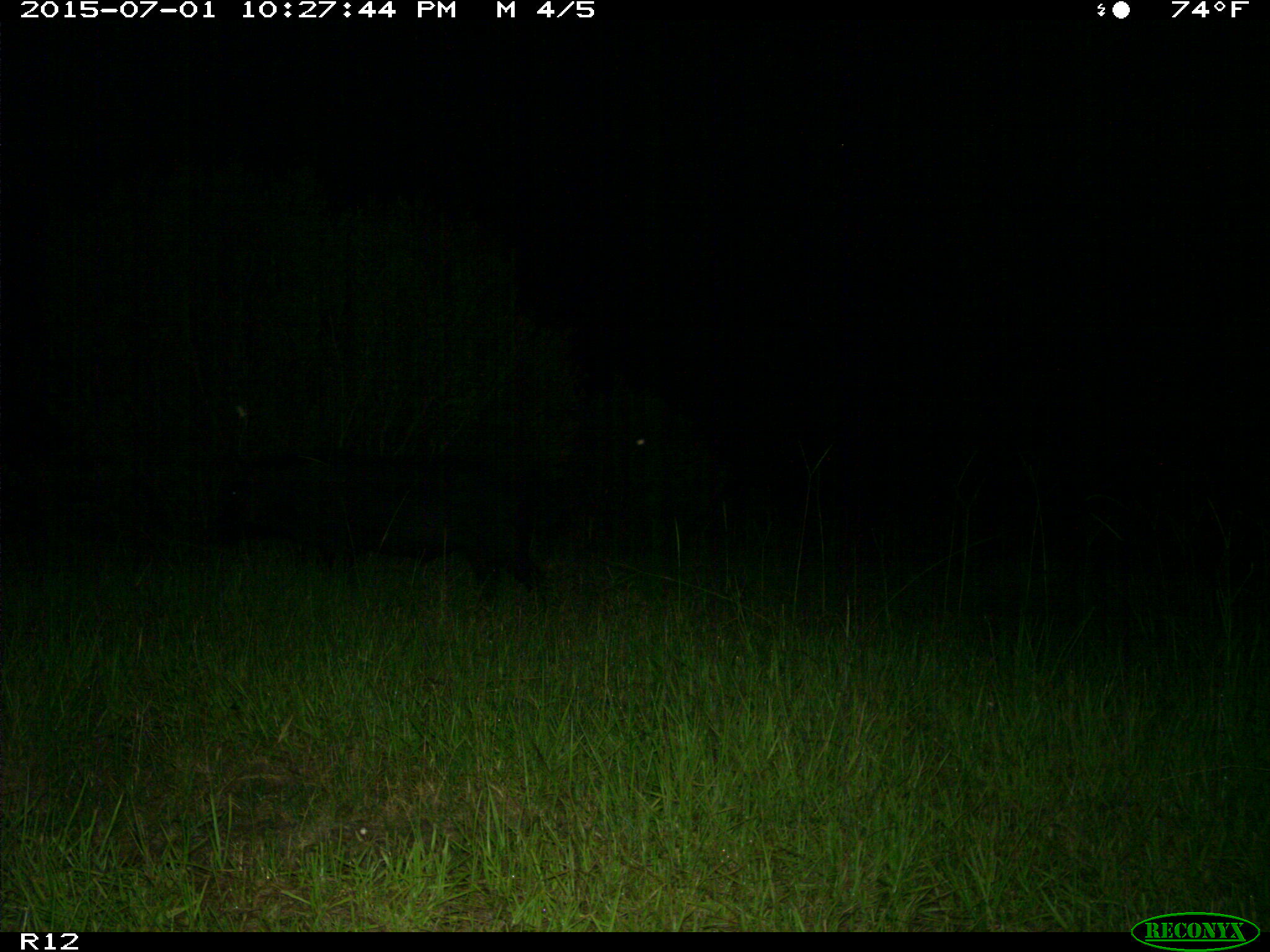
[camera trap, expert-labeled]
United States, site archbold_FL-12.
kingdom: Animalia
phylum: Chordata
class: Mammalia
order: Artiodactyla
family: Suidae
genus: Sus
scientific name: Sus scrofa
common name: wild boar